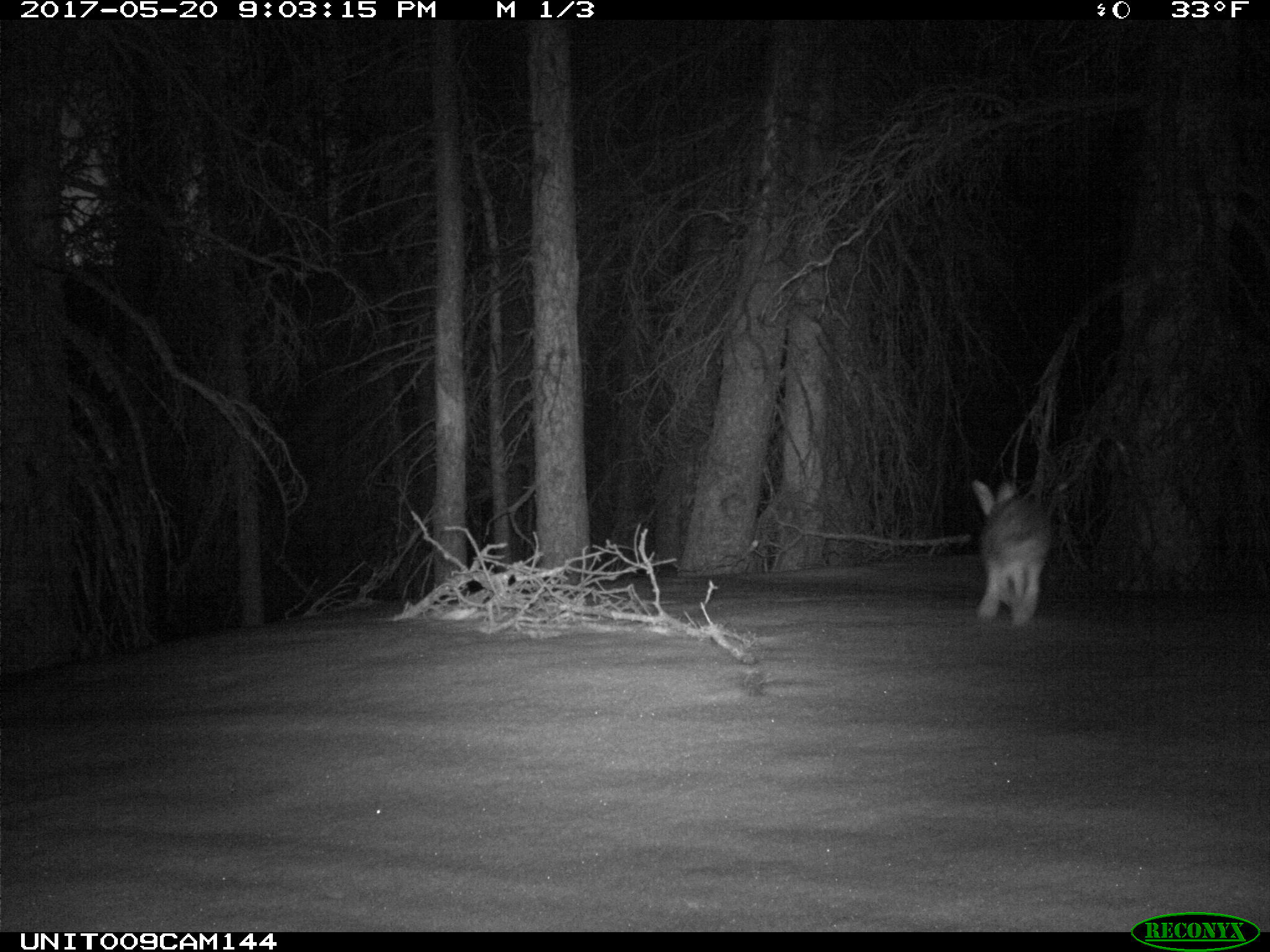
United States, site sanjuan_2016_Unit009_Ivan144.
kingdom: Animalia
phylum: Chordata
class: Mammalia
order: Lagomorpha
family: Leporidae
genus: Lepus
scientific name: Lepus americanus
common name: snowshoe hare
Lepus americanus (snowshoe hare).